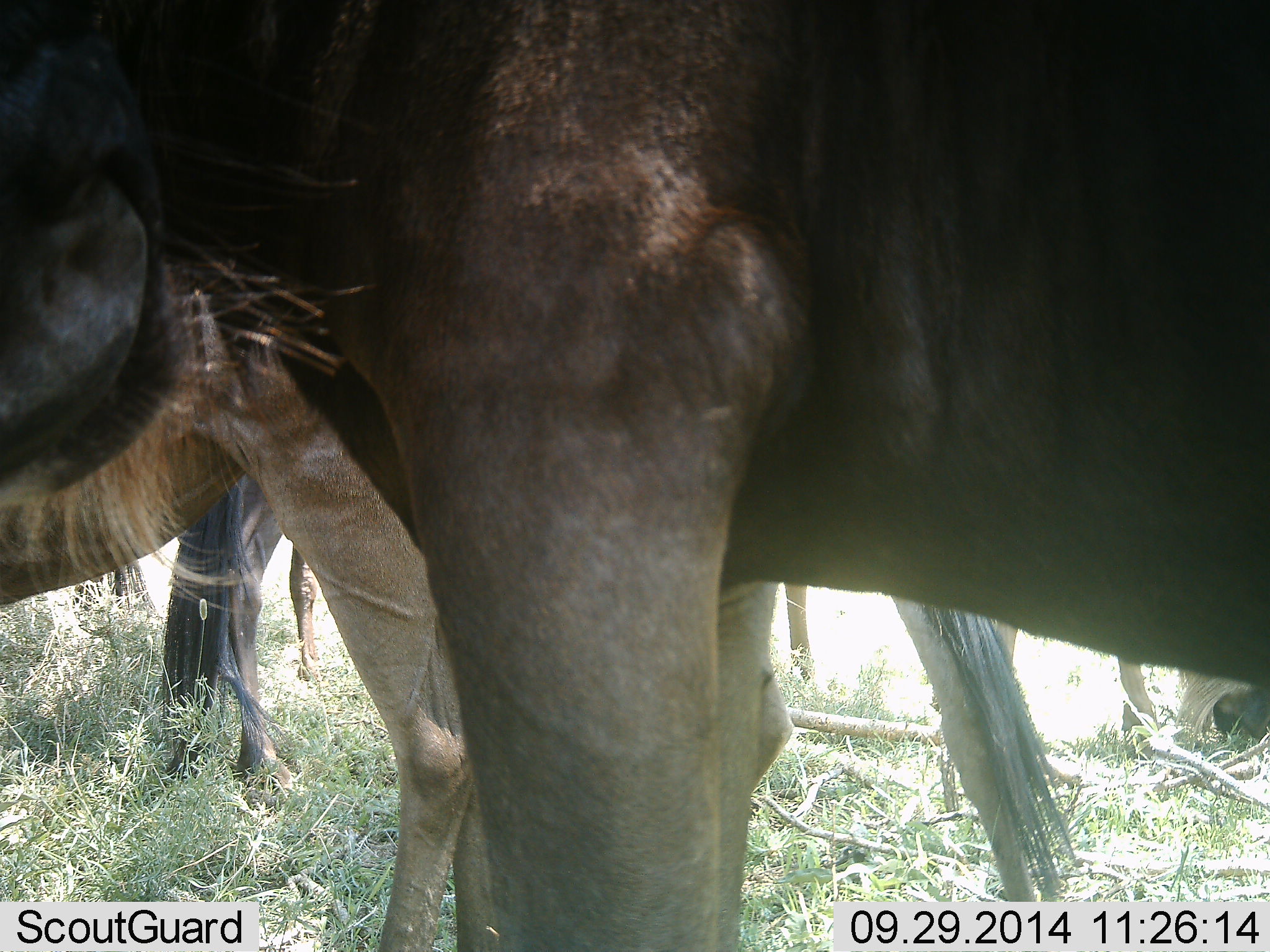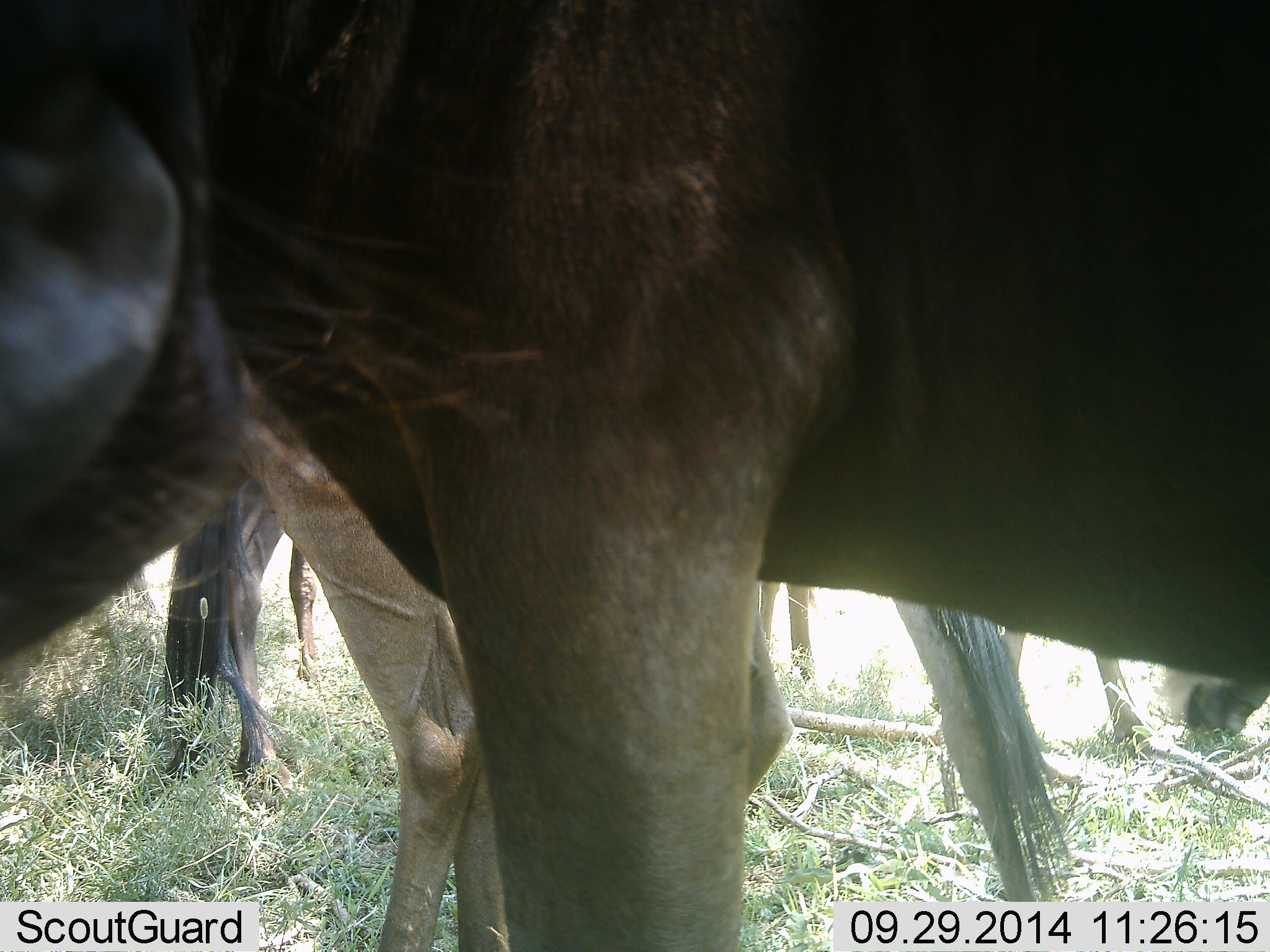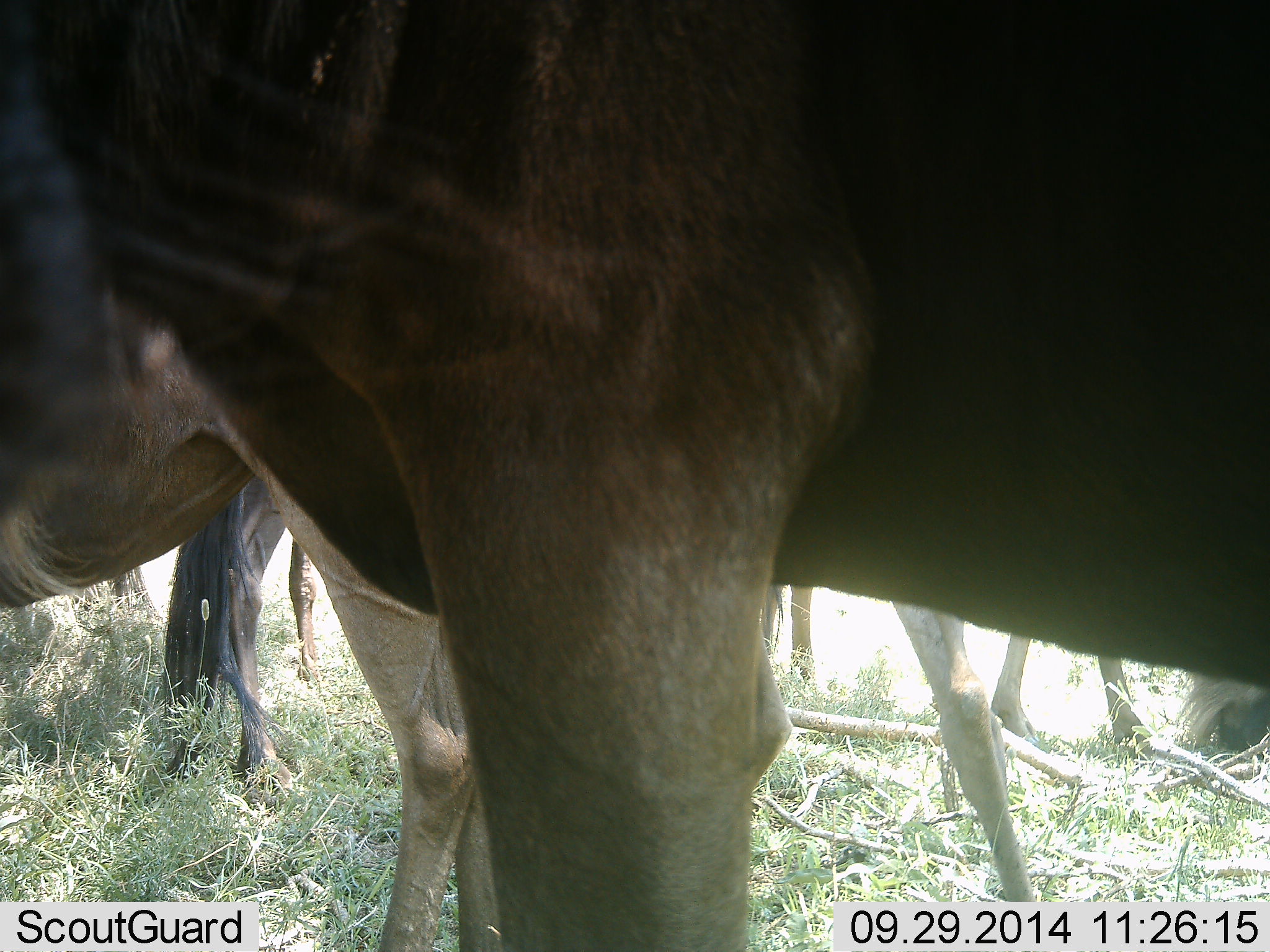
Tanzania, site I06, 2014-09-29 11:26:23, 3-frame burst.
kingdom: Animalia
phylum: Chordata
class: Mammalia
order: Artiodactyla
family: Bovidae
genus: Connochaetes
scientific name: Connochaetes taurinus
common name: blue wildebeest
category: wildebeest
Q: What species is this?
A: Wildebeest (blue wildebeest) (Connochaetes taurinus).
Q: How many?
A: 5.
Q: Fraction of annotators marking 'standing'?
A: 75%.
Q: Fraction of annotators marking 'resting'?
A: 8%.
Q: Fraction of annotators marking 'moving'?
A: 0%.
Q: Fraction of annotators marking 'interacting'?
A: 17%.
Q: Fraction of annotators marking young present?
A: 0%.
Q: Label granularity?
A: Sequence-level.